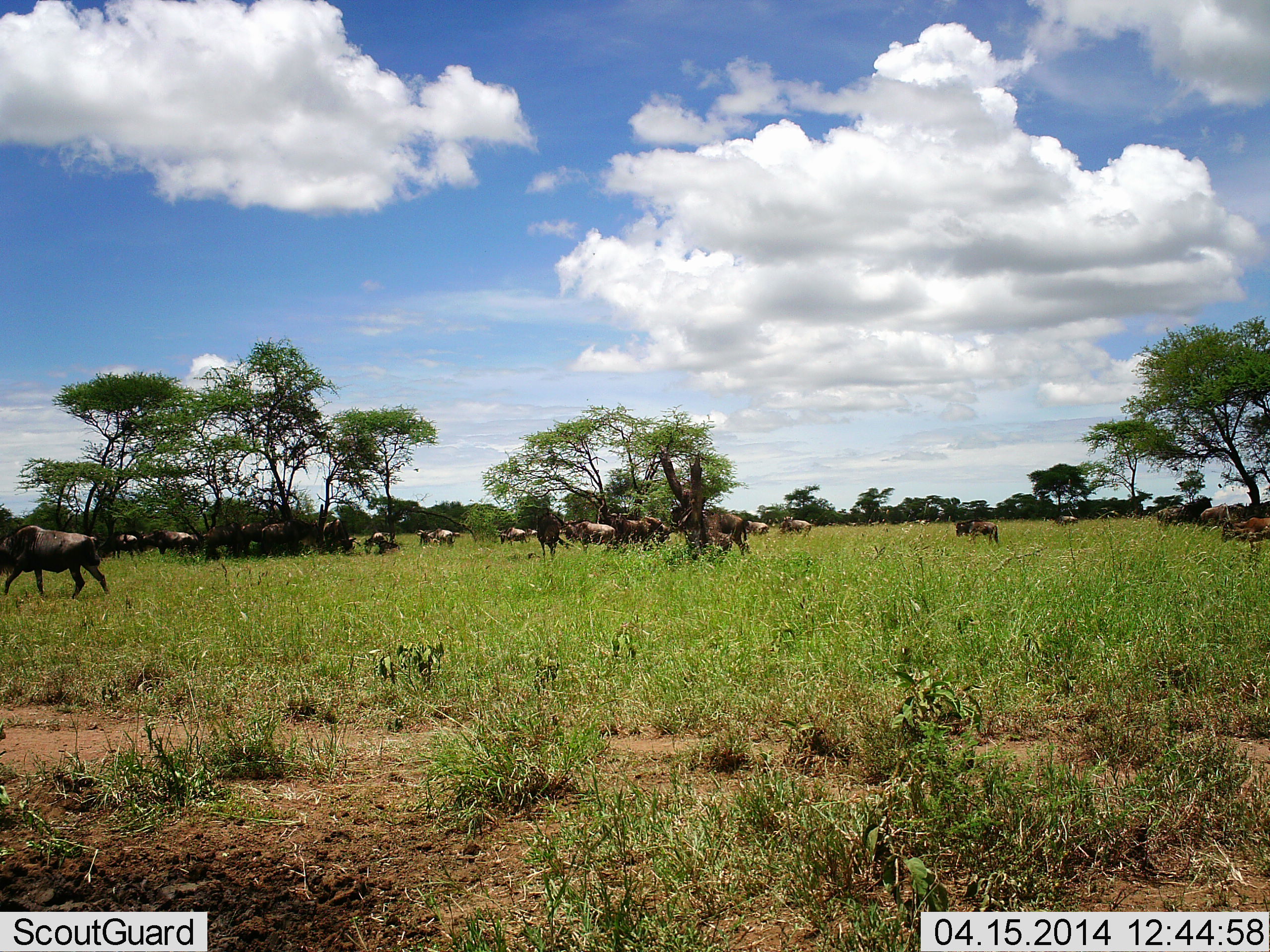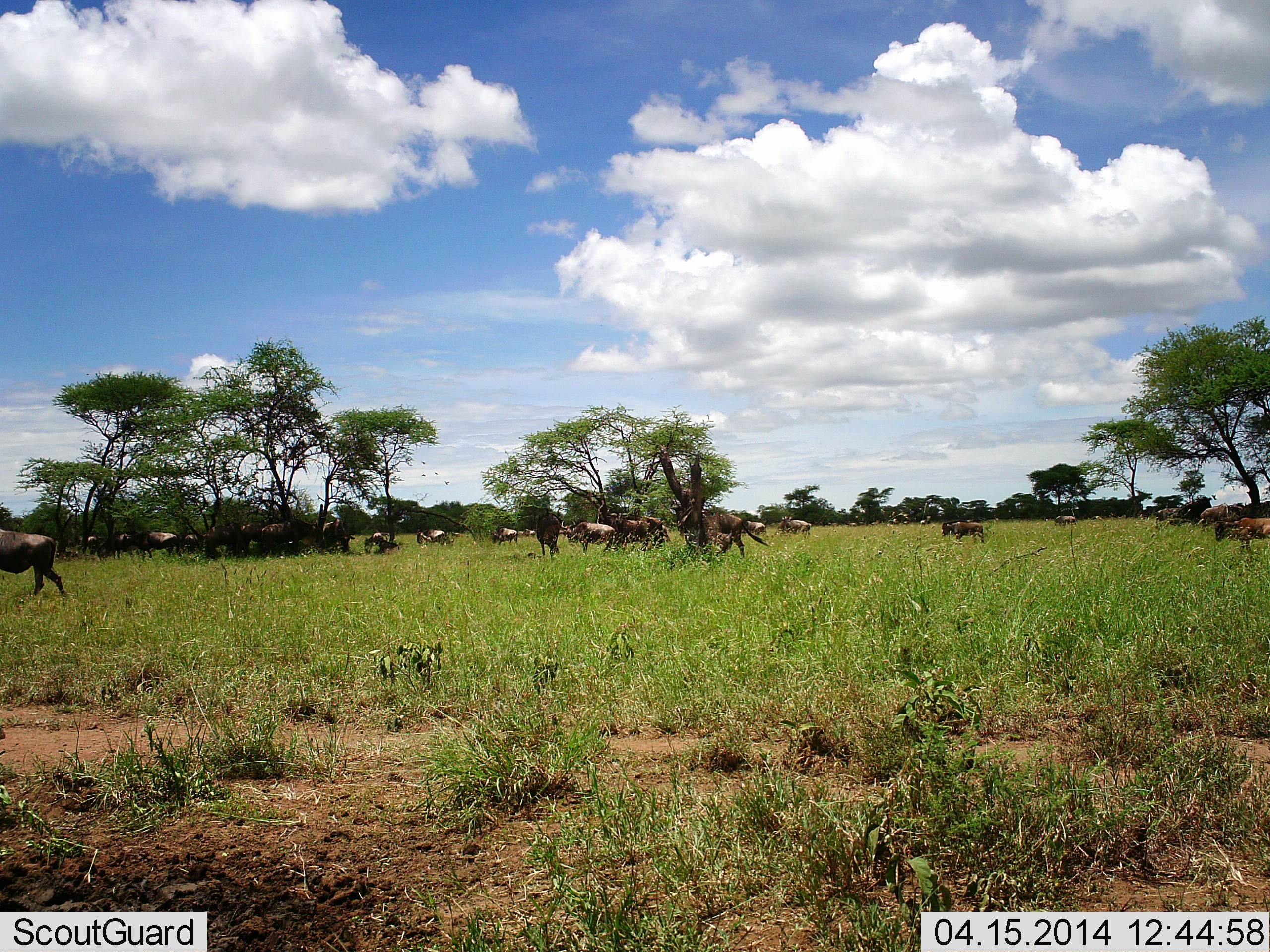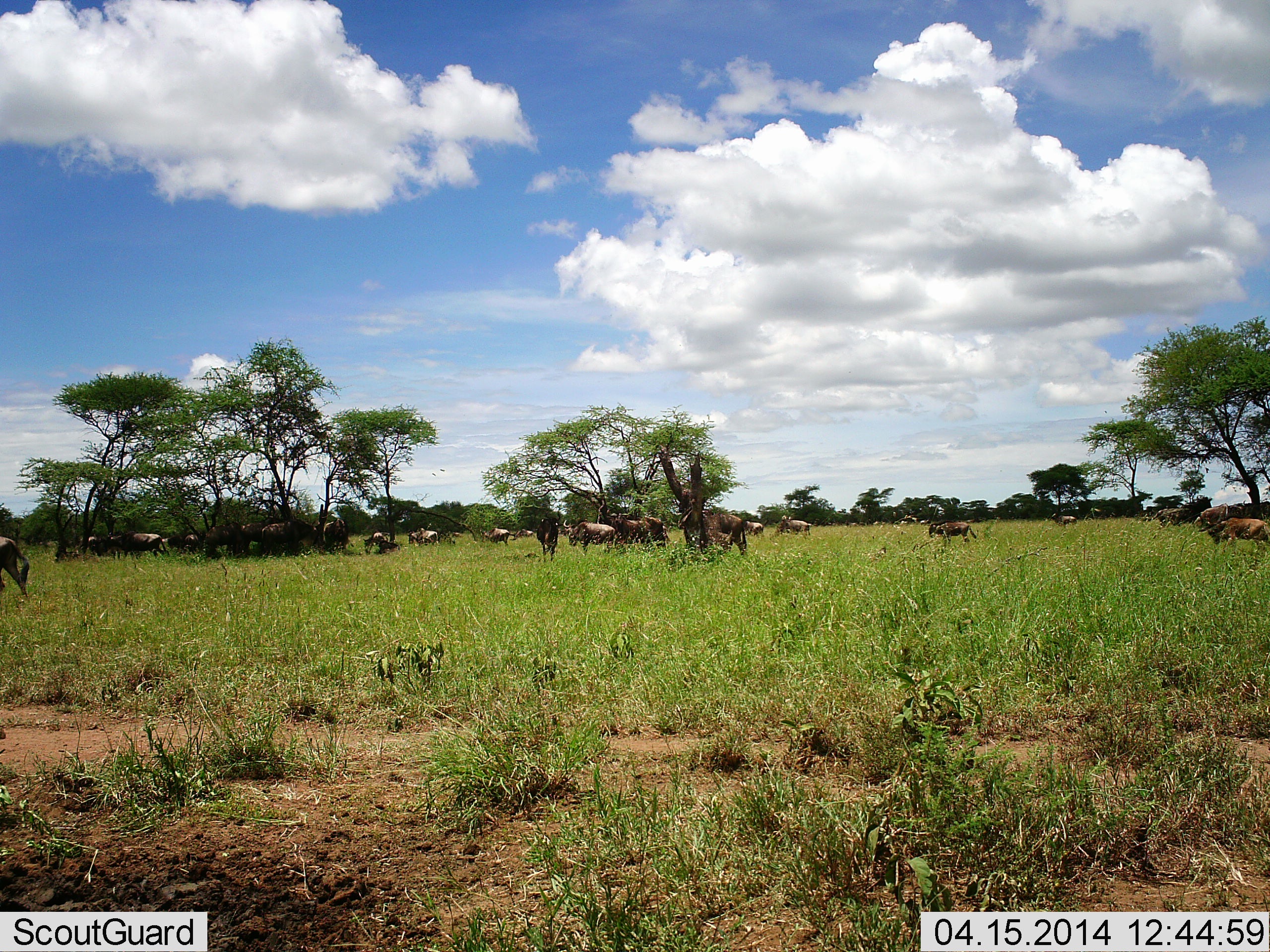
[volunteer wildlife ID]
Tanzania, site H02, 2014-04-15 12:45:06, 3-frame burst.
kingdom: Animalia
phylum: Chordata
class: Mammalia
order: Artiodactyla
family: Bovidae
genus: Connochaetes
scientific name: Connochaetes taurinus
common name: blue wildebeest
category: wildebeest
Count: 11-50.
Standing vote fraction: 73%.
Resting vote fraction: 0%.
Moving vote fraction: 100%.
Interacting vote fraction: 0%.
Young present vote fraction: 45%.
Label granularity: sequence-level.